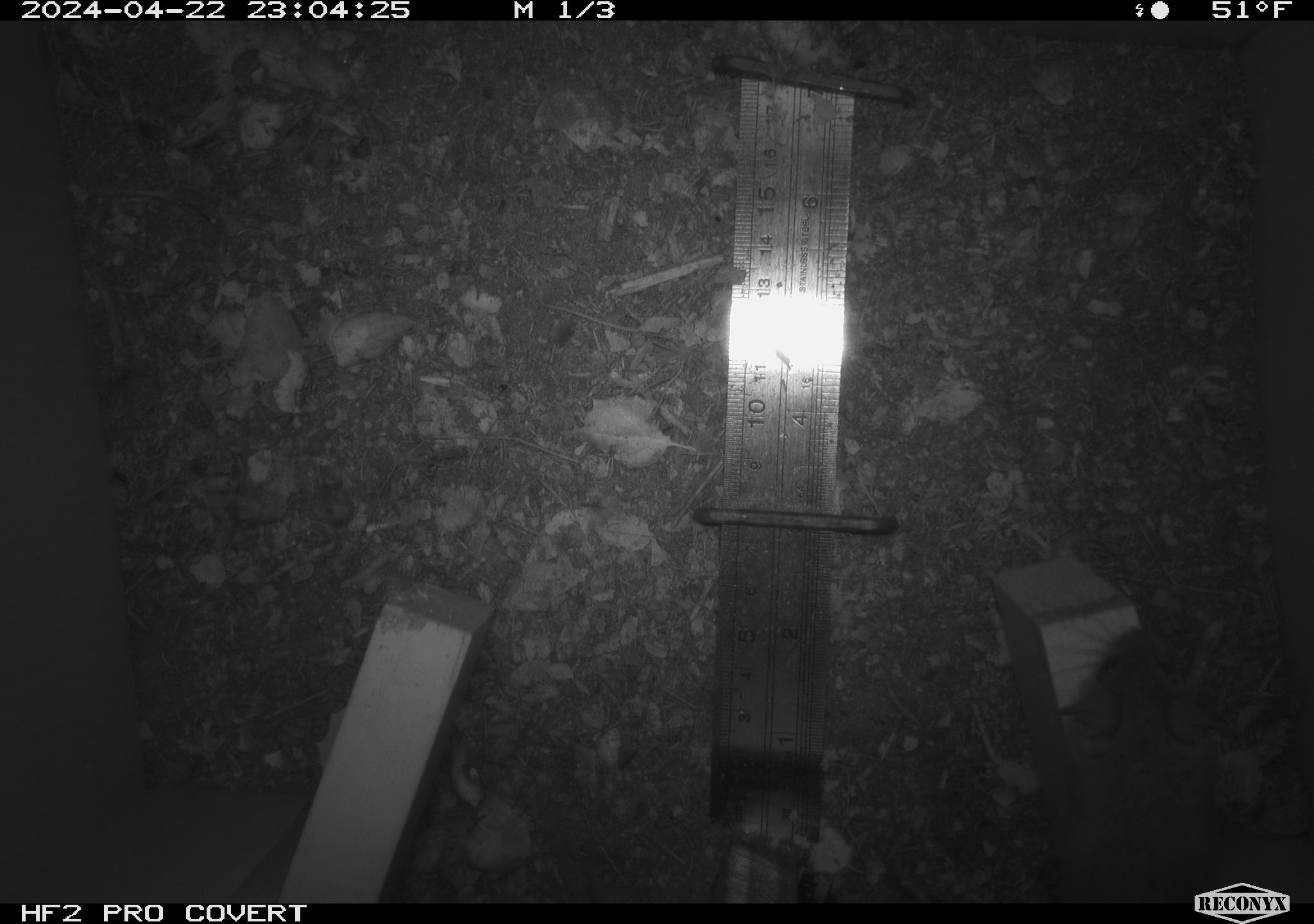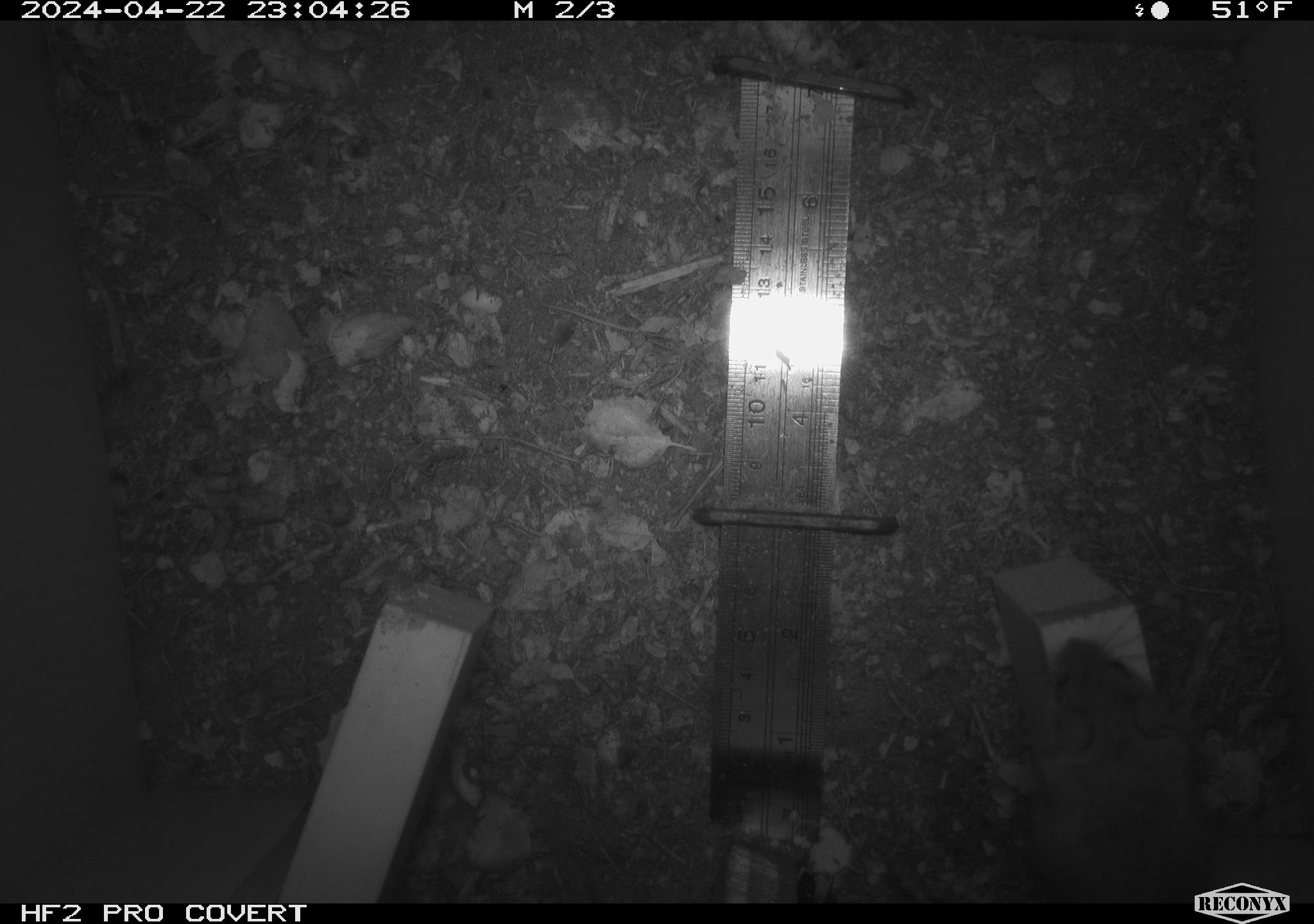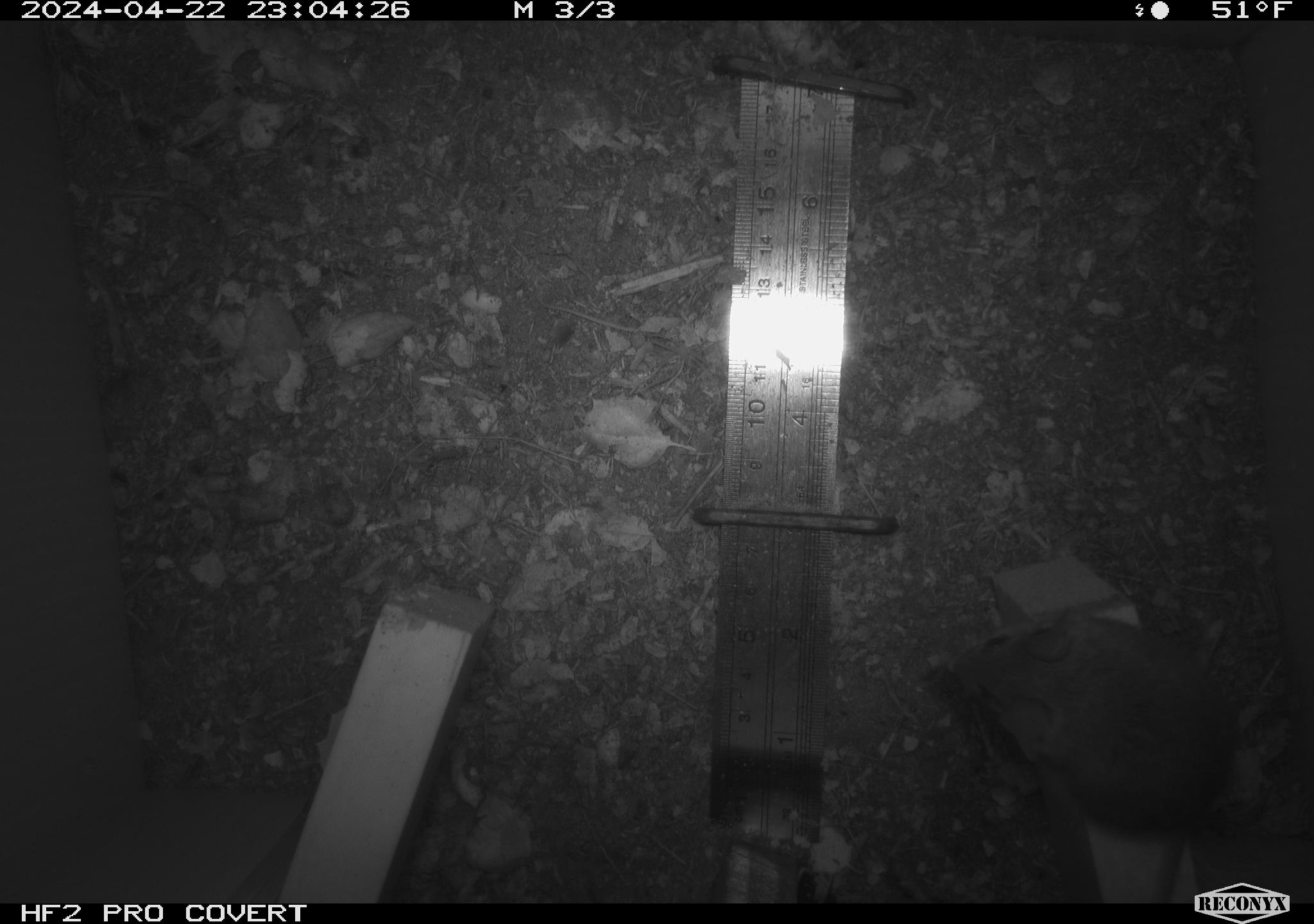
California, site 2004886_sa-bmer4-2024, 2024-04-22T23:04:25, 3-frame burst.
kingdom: Animalia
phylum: Chordata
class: Mammalia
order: Rodentia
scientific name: Rodentia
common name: mouse species